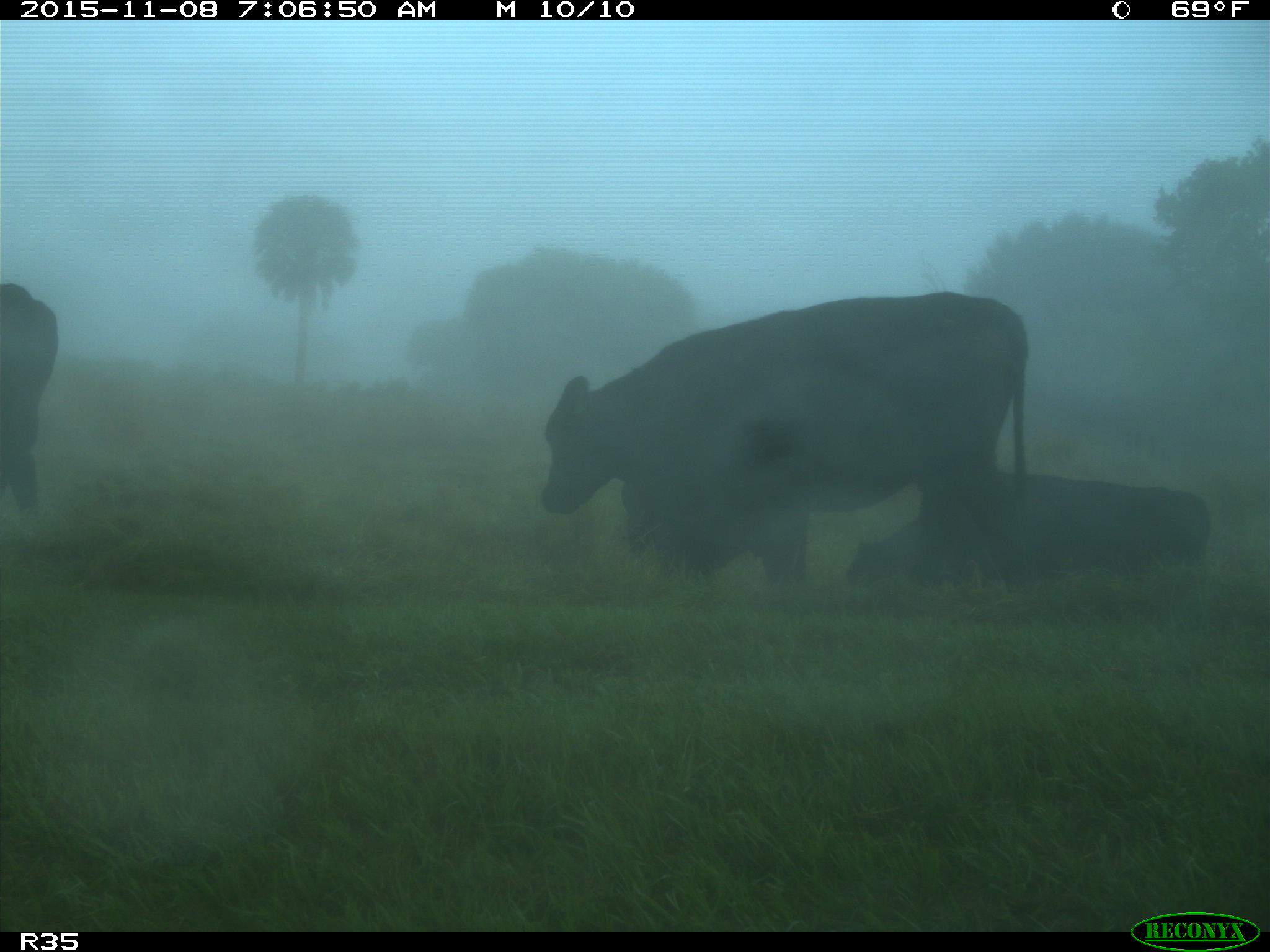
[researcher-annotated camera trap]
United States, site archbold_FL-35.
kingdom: Animalia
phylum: Chordata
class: Mammalia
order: Artiodactyla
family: Bovidae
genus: Bos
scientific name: Bos taurus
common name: domestic cow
Bos taurus (domestic cow).